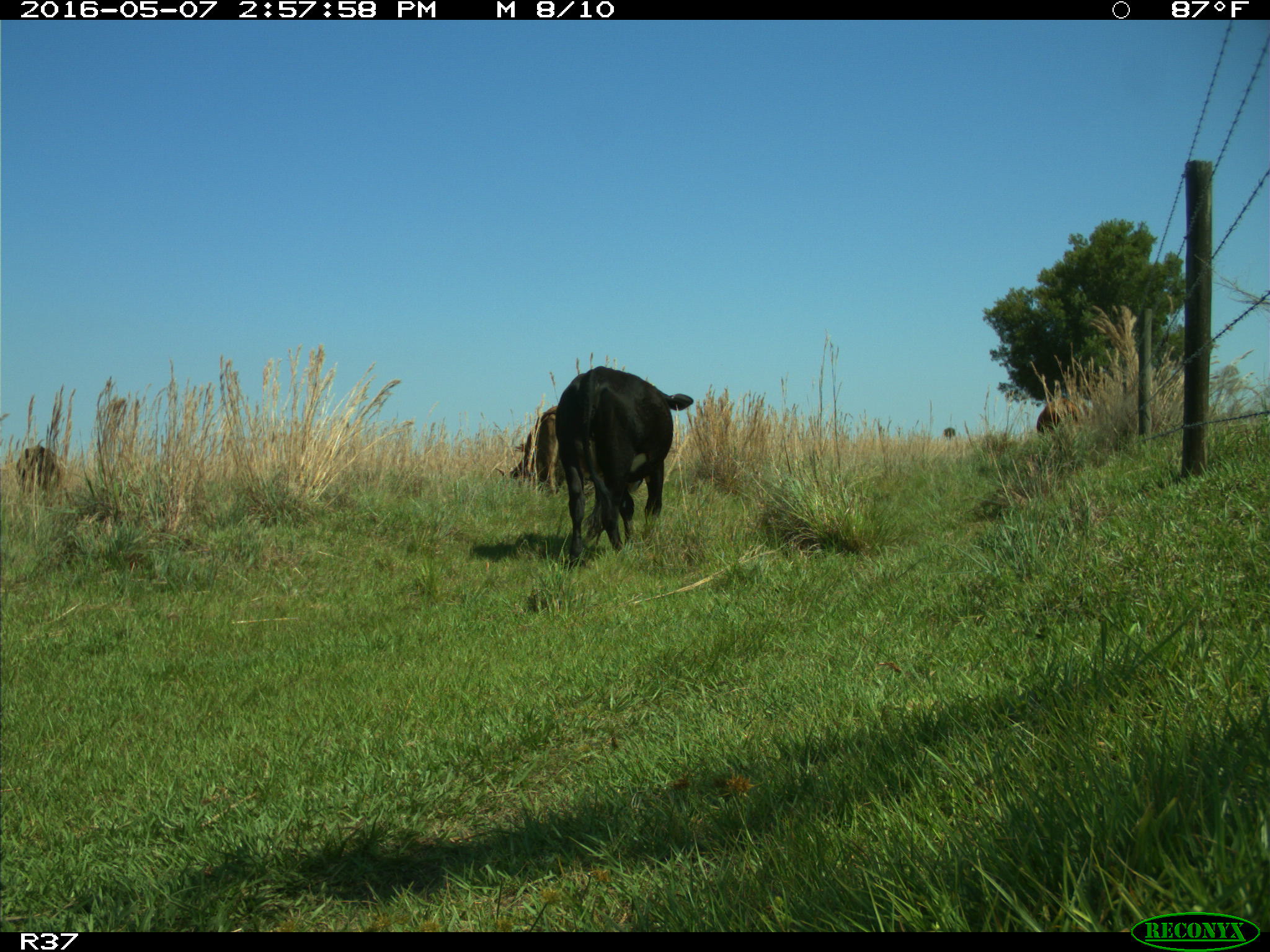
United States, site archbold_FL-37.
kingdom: Animalia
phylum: Chordata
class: Mammalia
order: Artiodactyla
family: Bovidae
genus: Bos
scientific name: Bos taurus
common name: domestic cow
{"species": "Bos taurus (domestic cow)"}